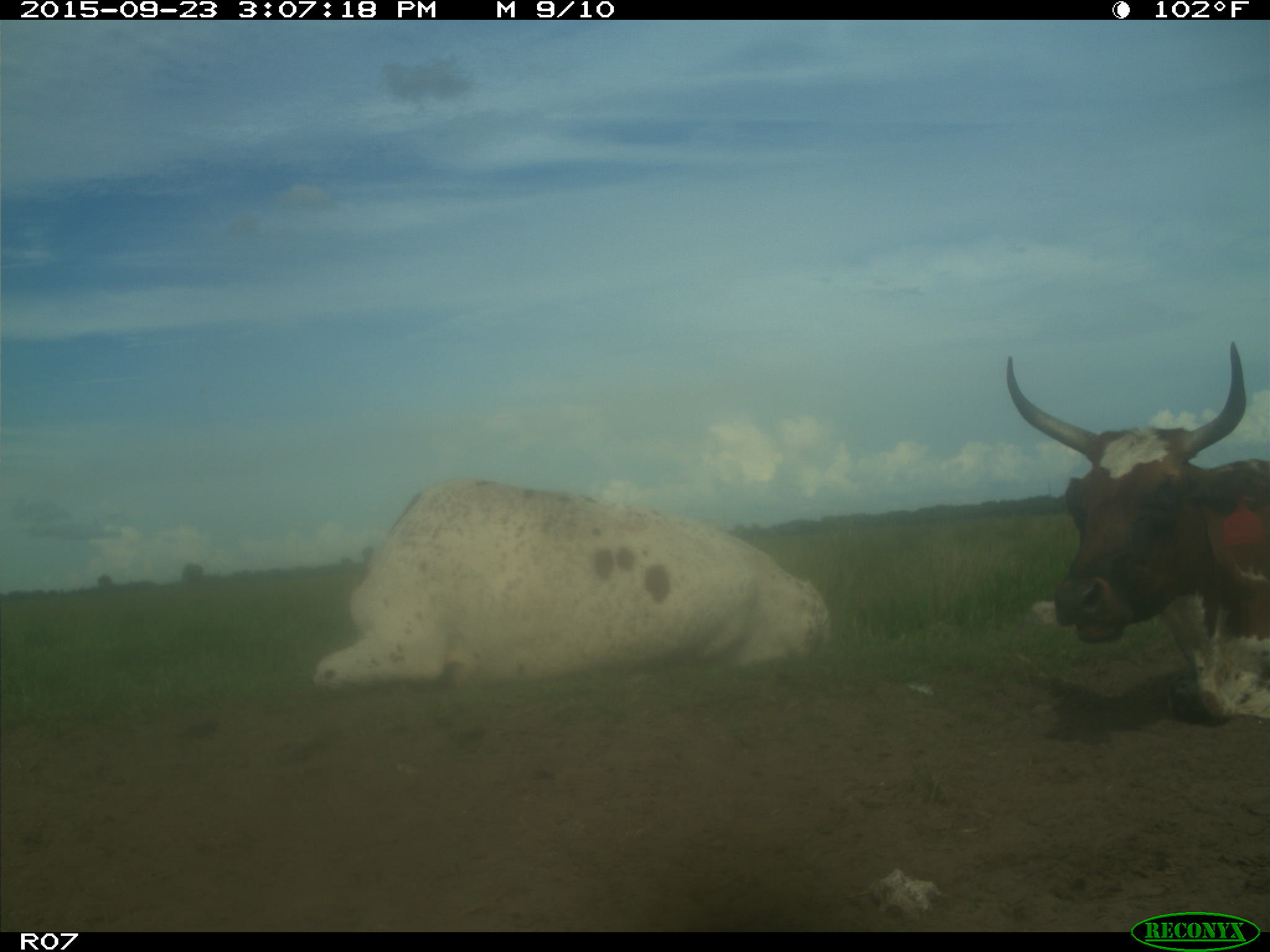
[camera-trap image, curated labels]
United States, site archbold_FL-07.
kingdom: Animalia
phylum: Chordata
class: Mammalia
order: Artiodactyla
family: Bovidae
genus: Bos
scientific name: Bos taurus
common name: domestic cow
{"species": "Bos taurus (domestic cow)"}